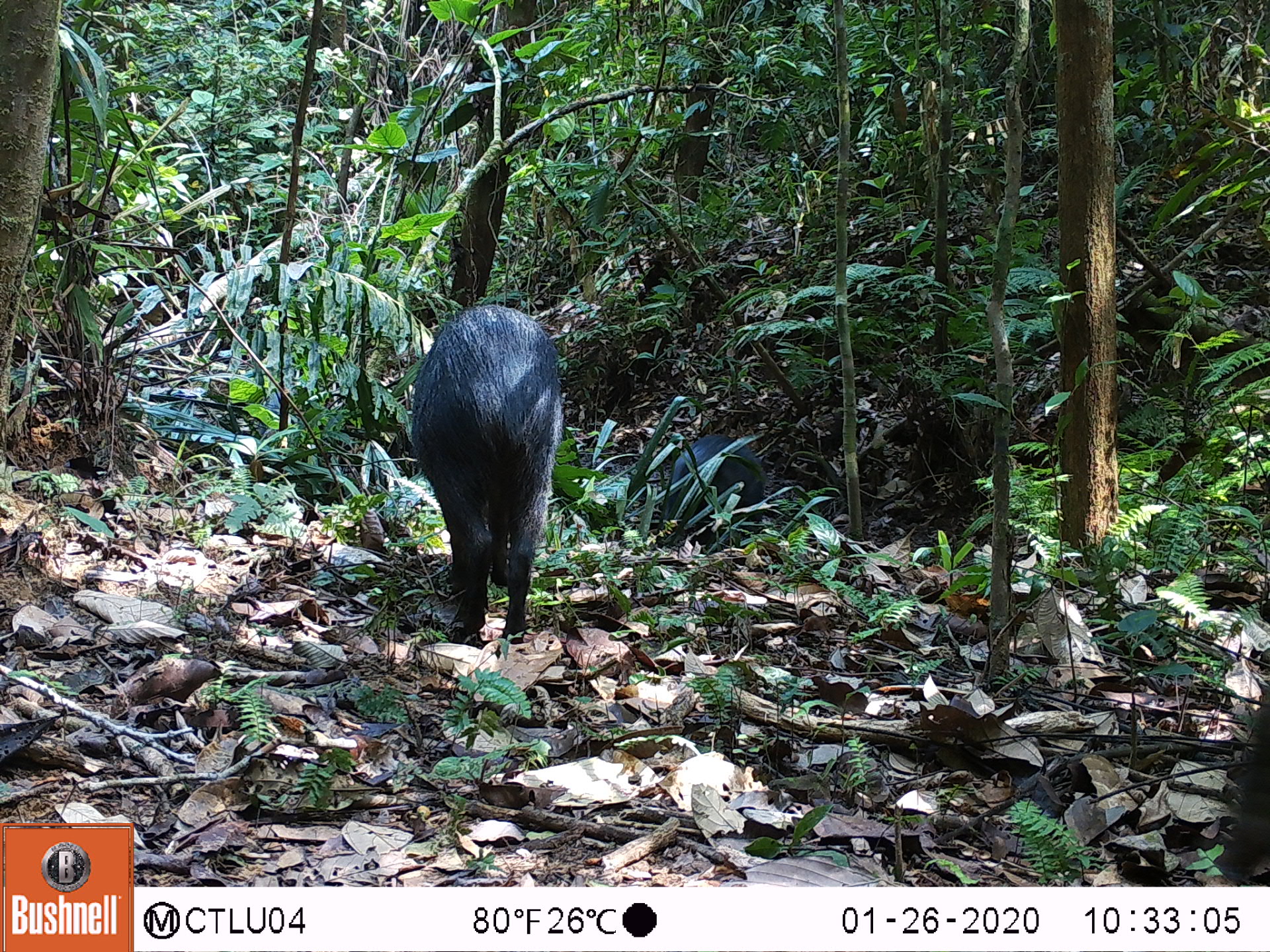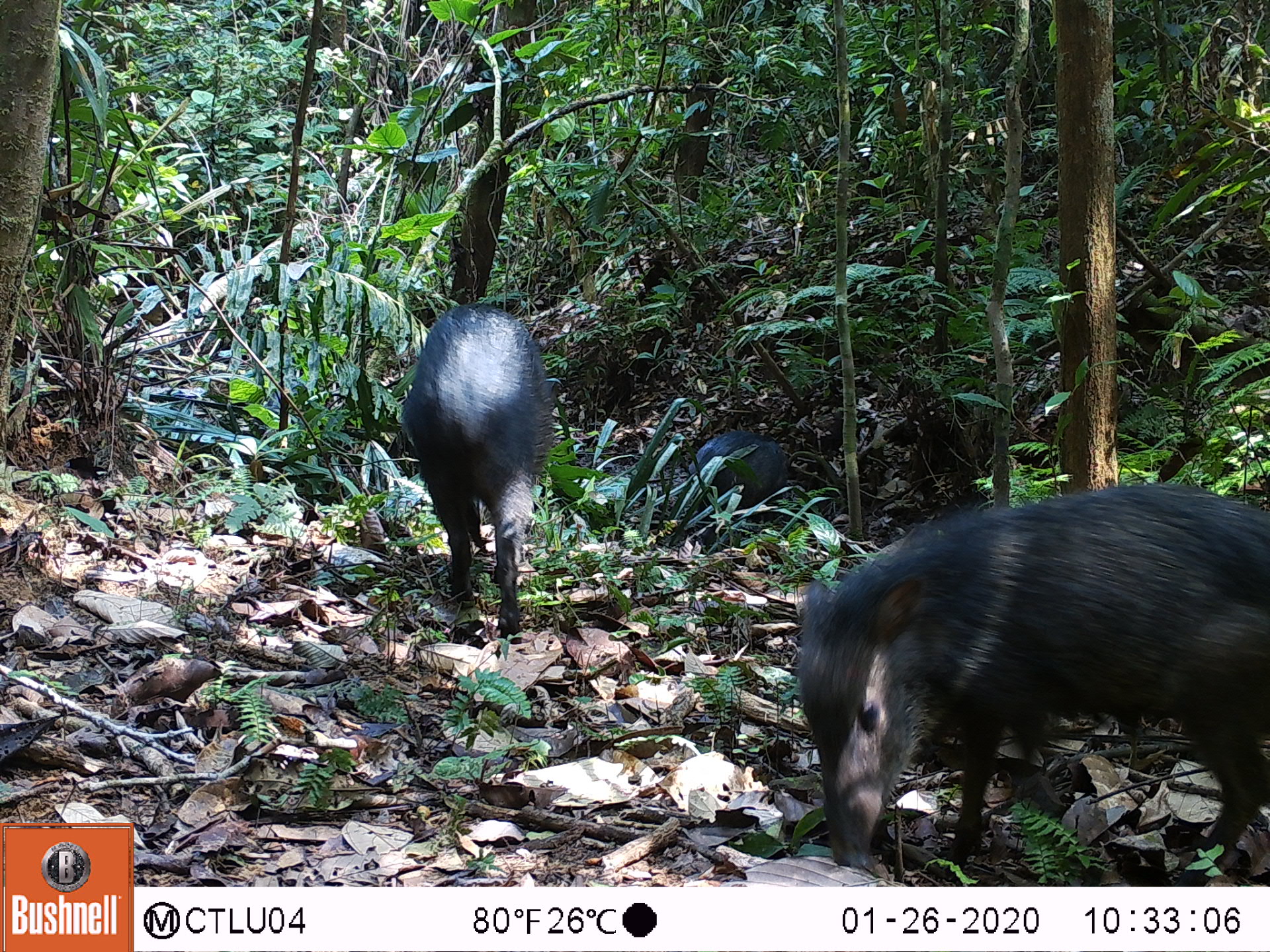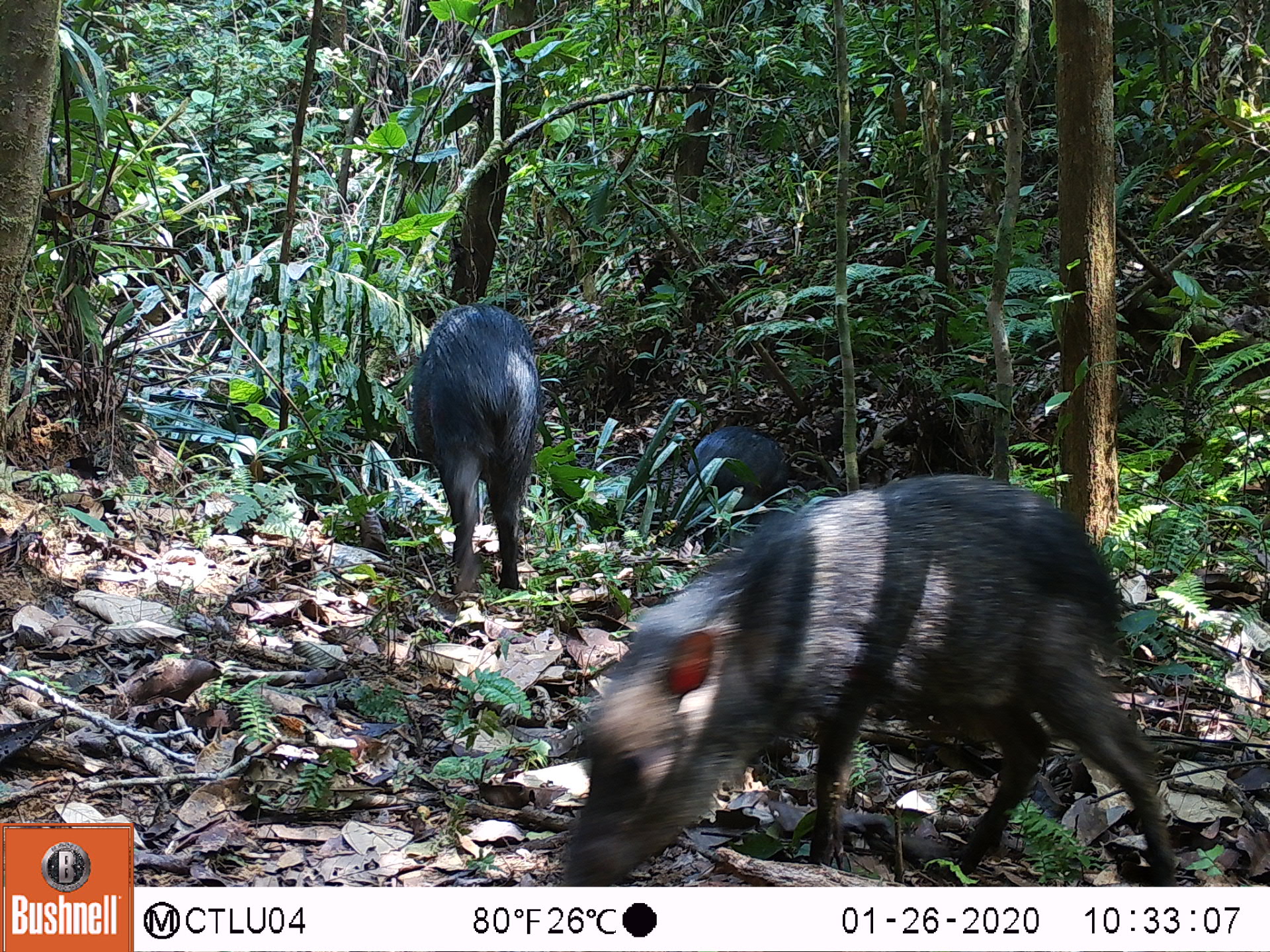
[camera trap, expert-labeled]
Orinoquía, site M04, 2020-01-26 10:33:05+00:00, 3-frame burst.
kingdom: Animalia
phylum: Chordata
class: Mammalia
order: Artiodactyla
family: Tayassuidae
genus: Pecari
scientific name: Pecari tajacu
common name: collared peccary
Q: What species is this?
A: Collared peccary (Pecari tajacu).